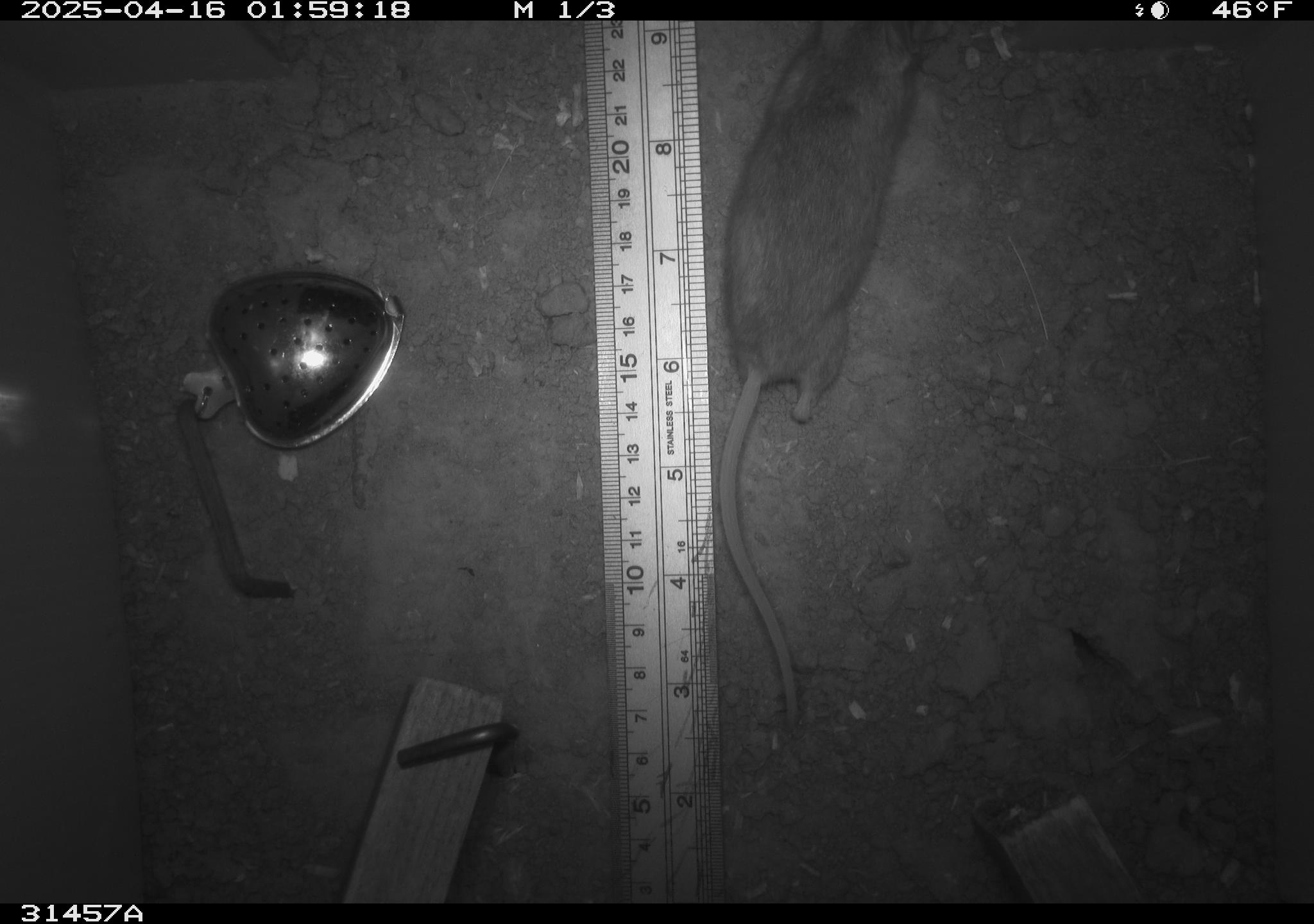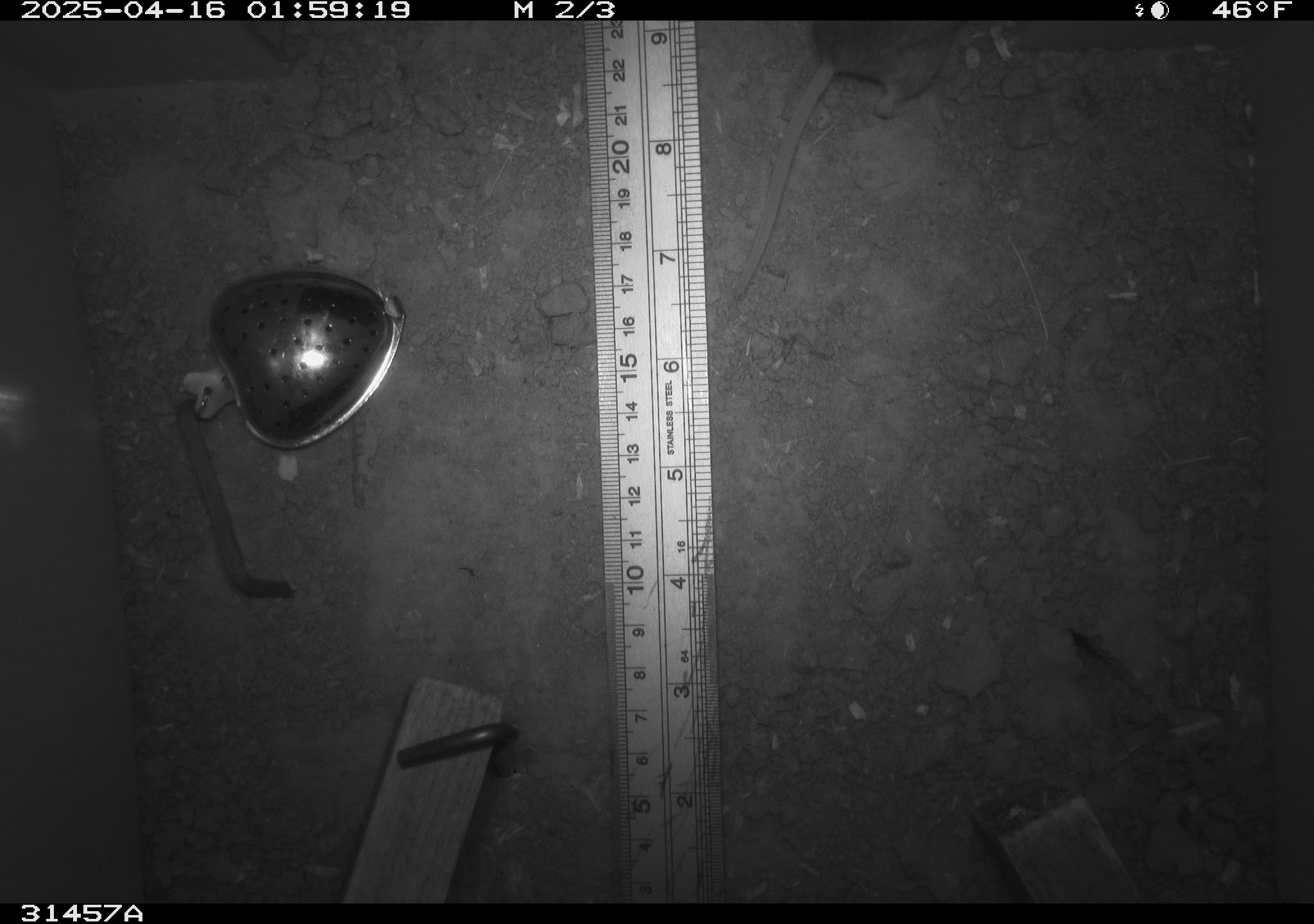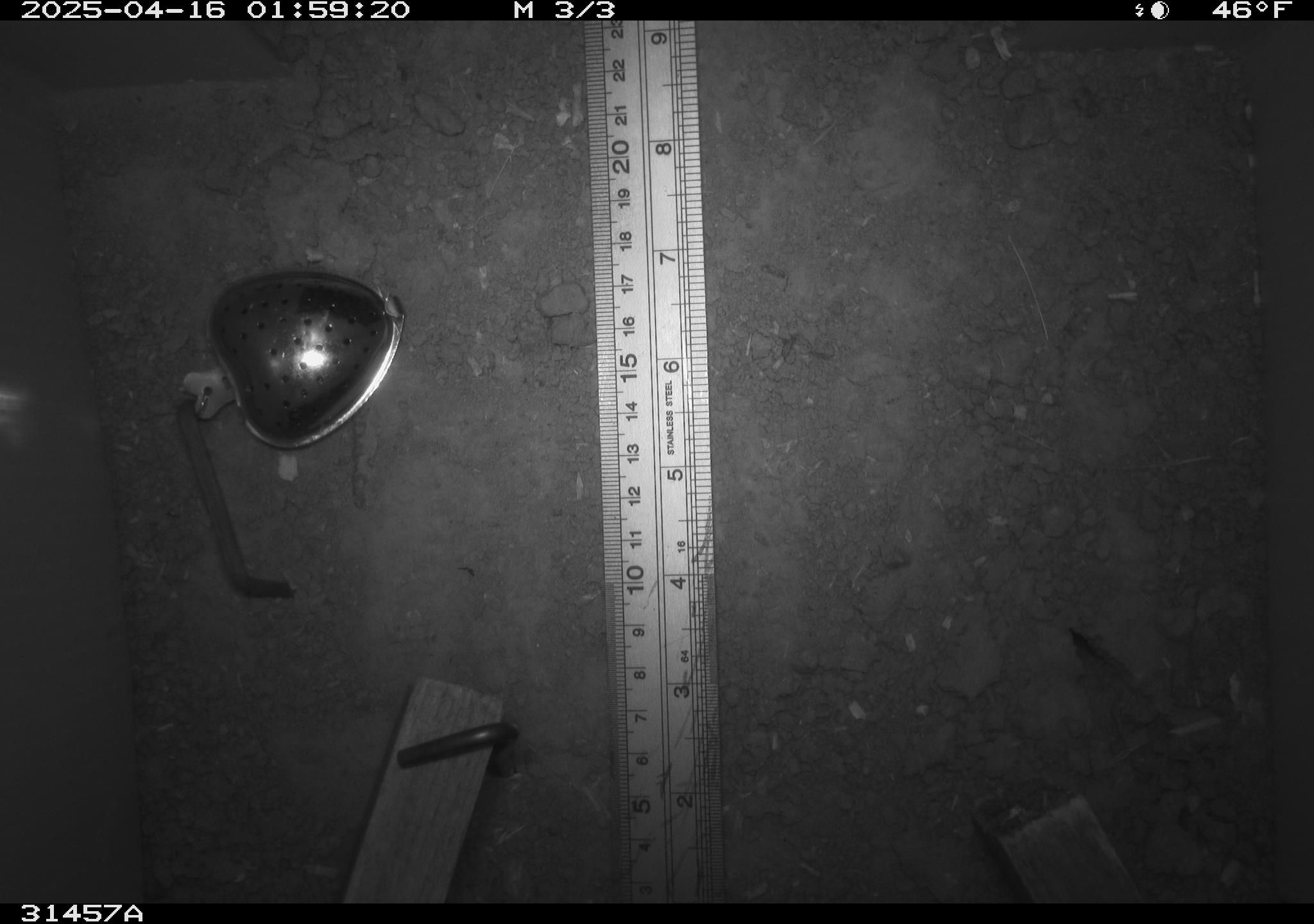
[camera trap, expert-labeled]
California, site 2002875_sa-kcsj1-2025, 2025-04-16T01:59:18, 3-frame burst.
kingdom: Animalia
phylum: Chordata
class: Mammalia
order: Rodentia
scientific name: Rodentia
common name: rodent